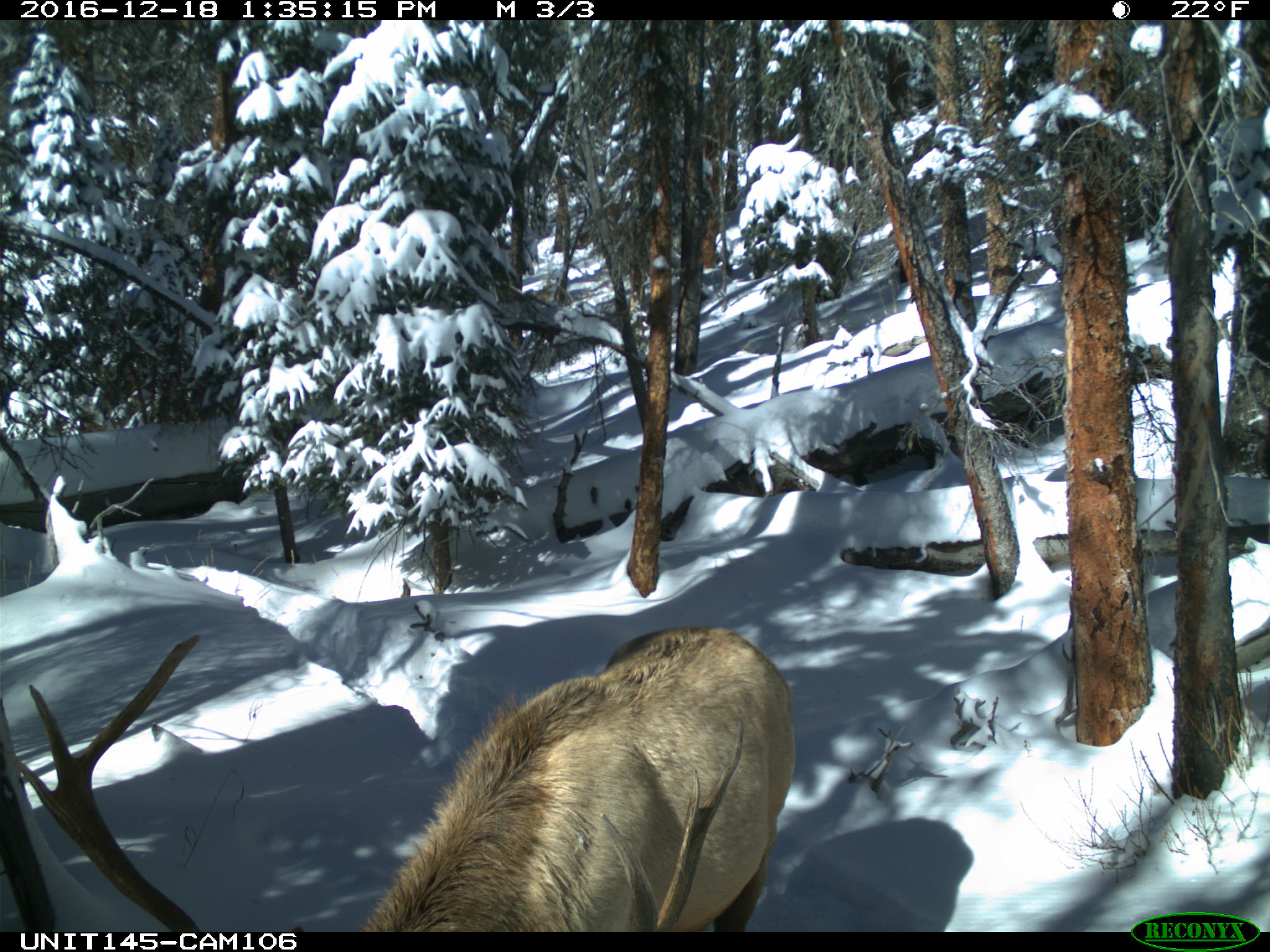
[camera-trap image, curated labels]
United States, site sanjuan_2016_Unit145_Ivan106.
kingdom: Animalia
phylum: Chordata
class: Mammalia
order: Artiodactyla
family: Cervidae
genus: Cervus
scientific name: Cervus elaphus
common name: red deer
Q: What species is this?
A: Cervus elaphus (red deer).